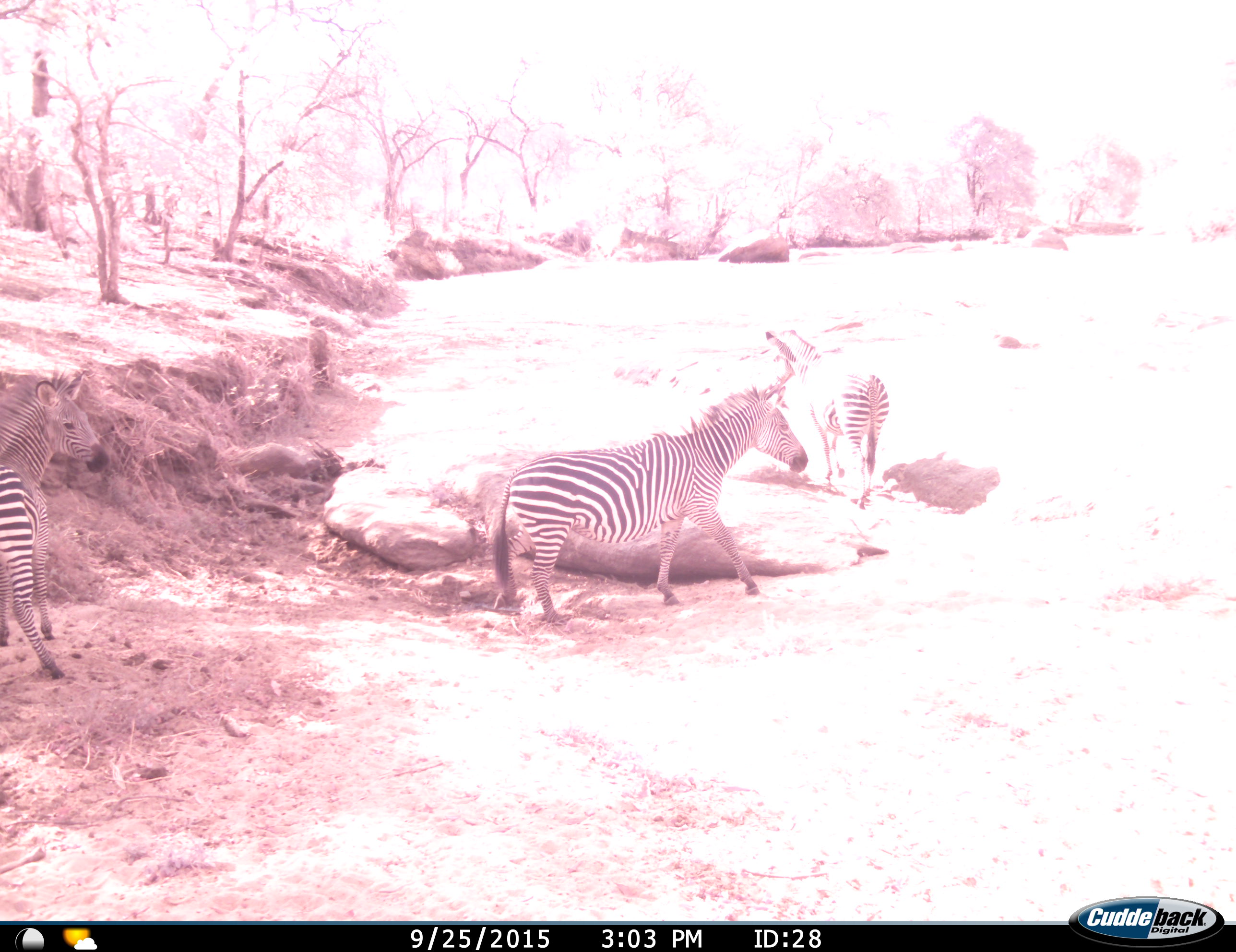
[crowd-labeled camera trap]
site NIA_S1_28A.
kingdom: Animalia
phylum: Chordata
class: Mammalia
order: Perissodactyla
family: Equidae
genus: Equus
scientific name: Equus quagga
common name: plains zebra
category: zebraplains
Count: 3.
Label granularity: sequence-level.